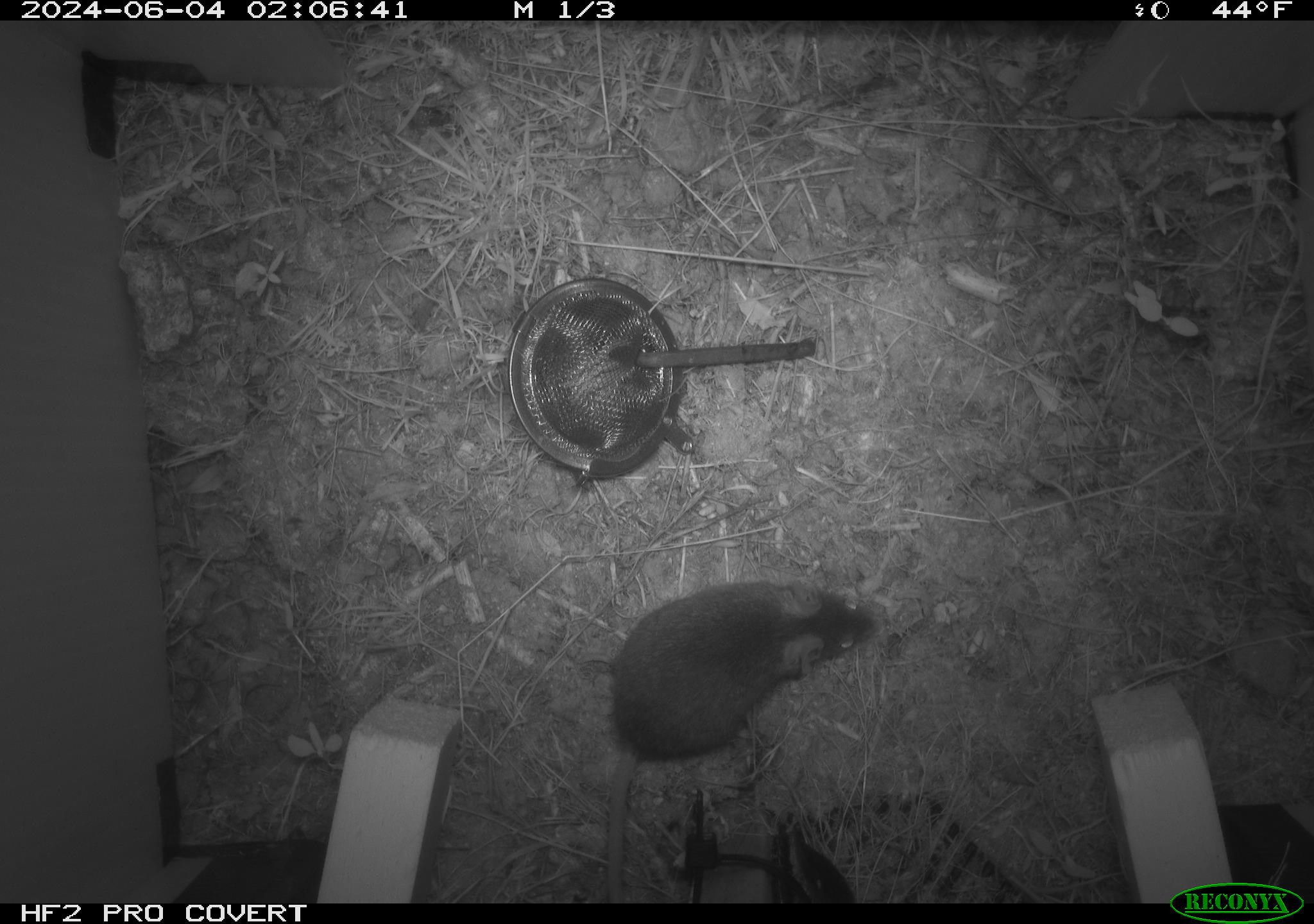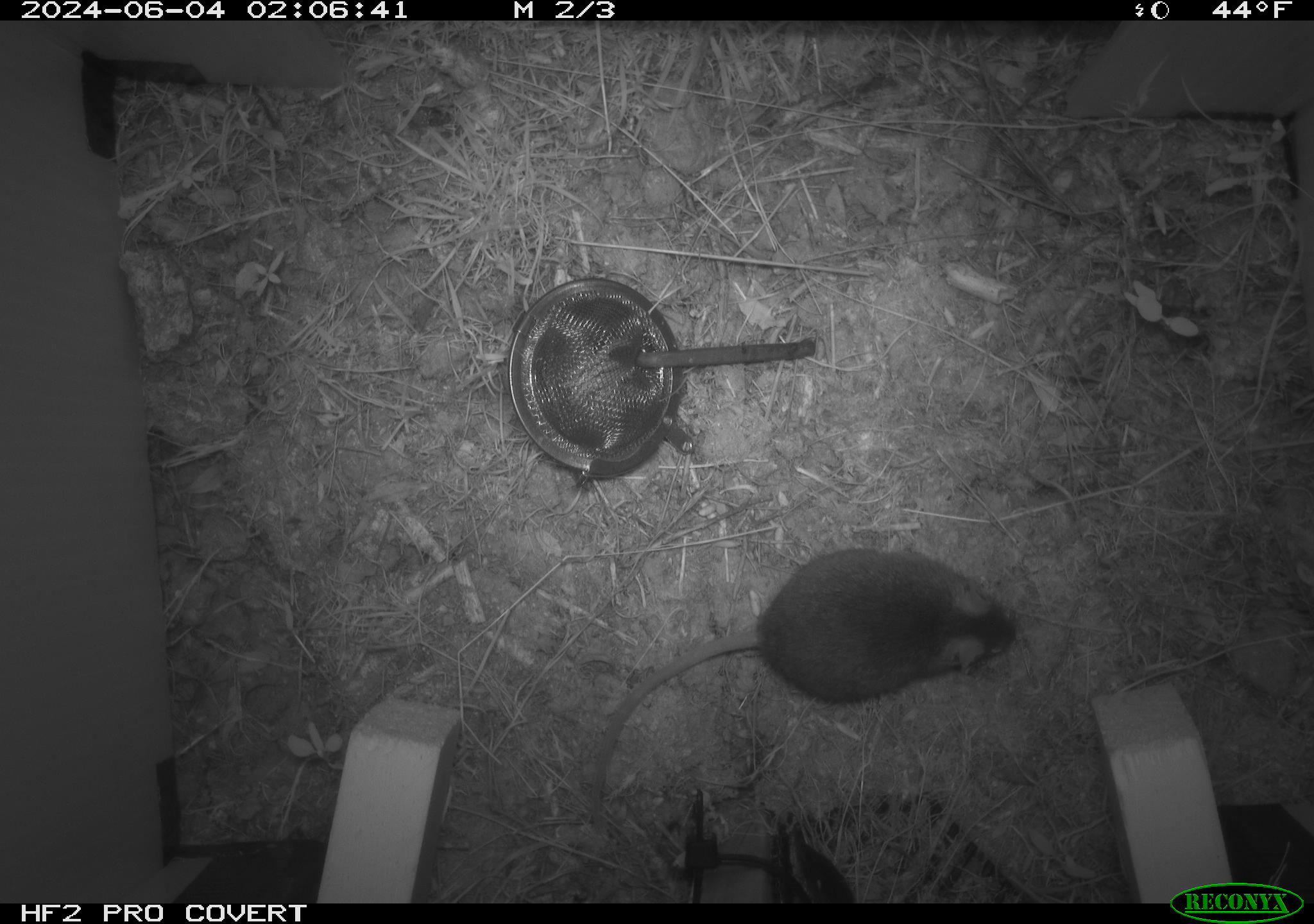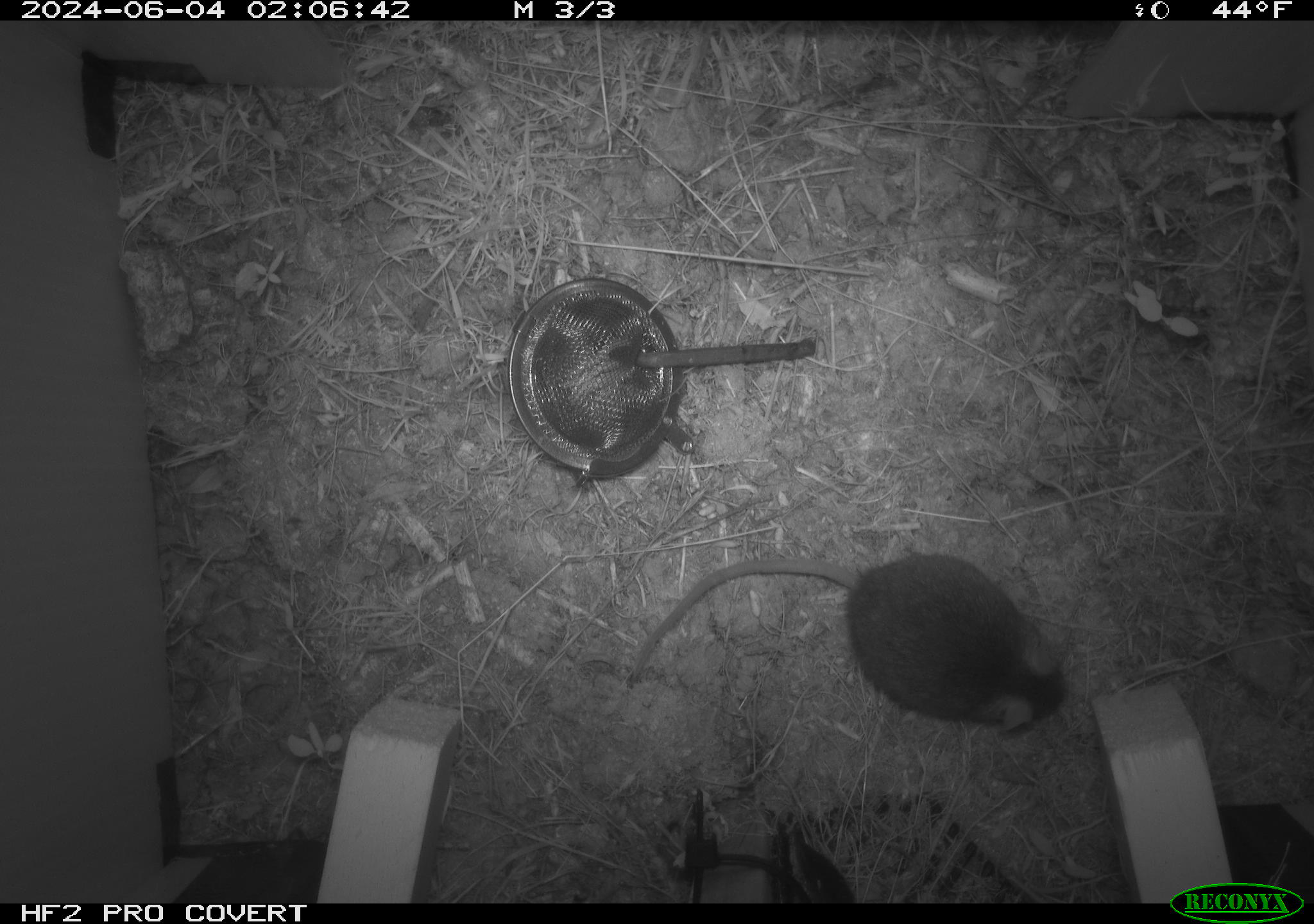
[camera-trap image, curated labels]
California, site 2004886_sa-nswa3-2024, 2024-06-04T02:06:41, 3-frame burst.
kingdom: Animalia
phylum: Chordata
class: Mammalia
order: Rodentia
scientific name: Rodentia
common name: rodent